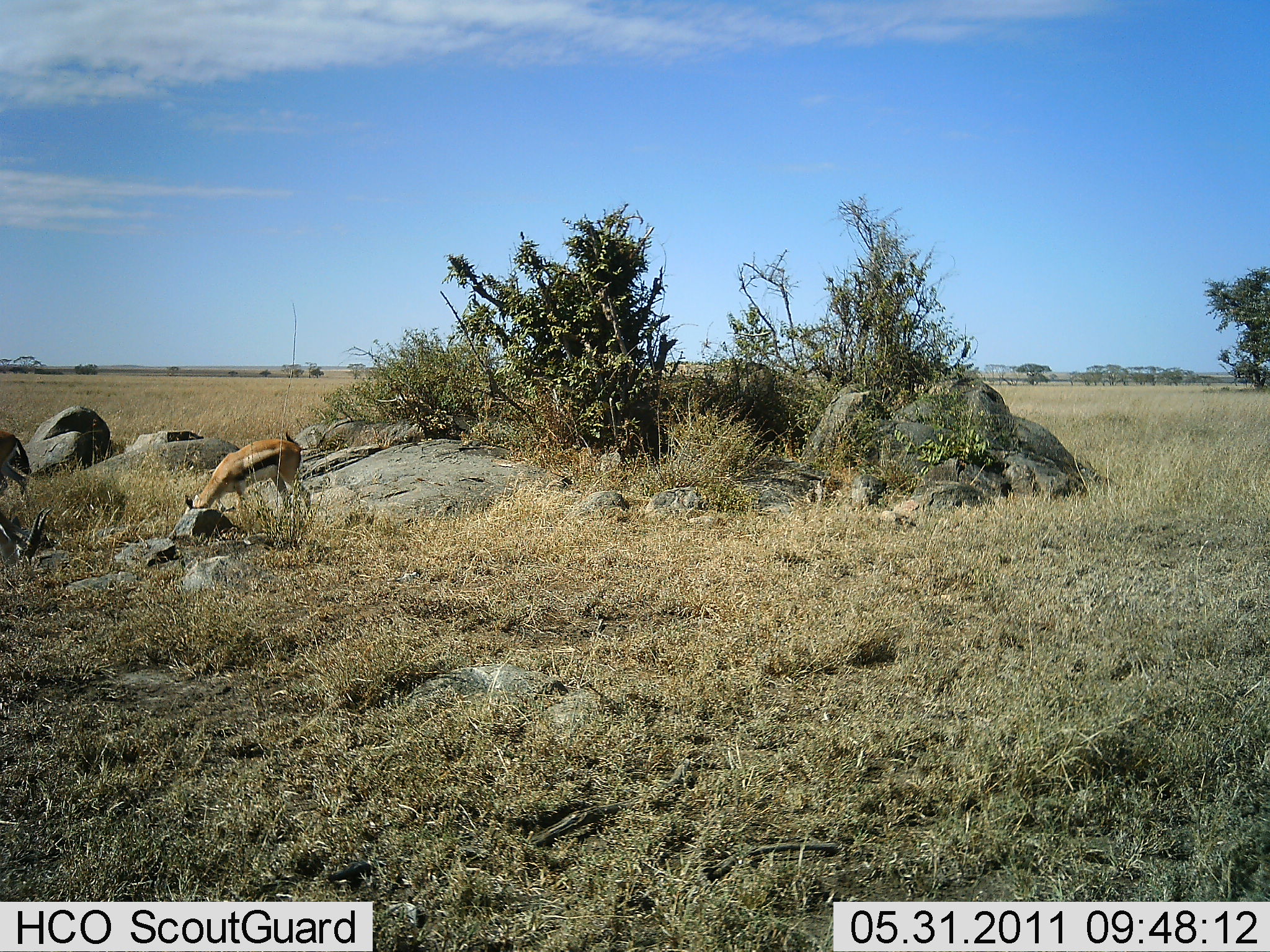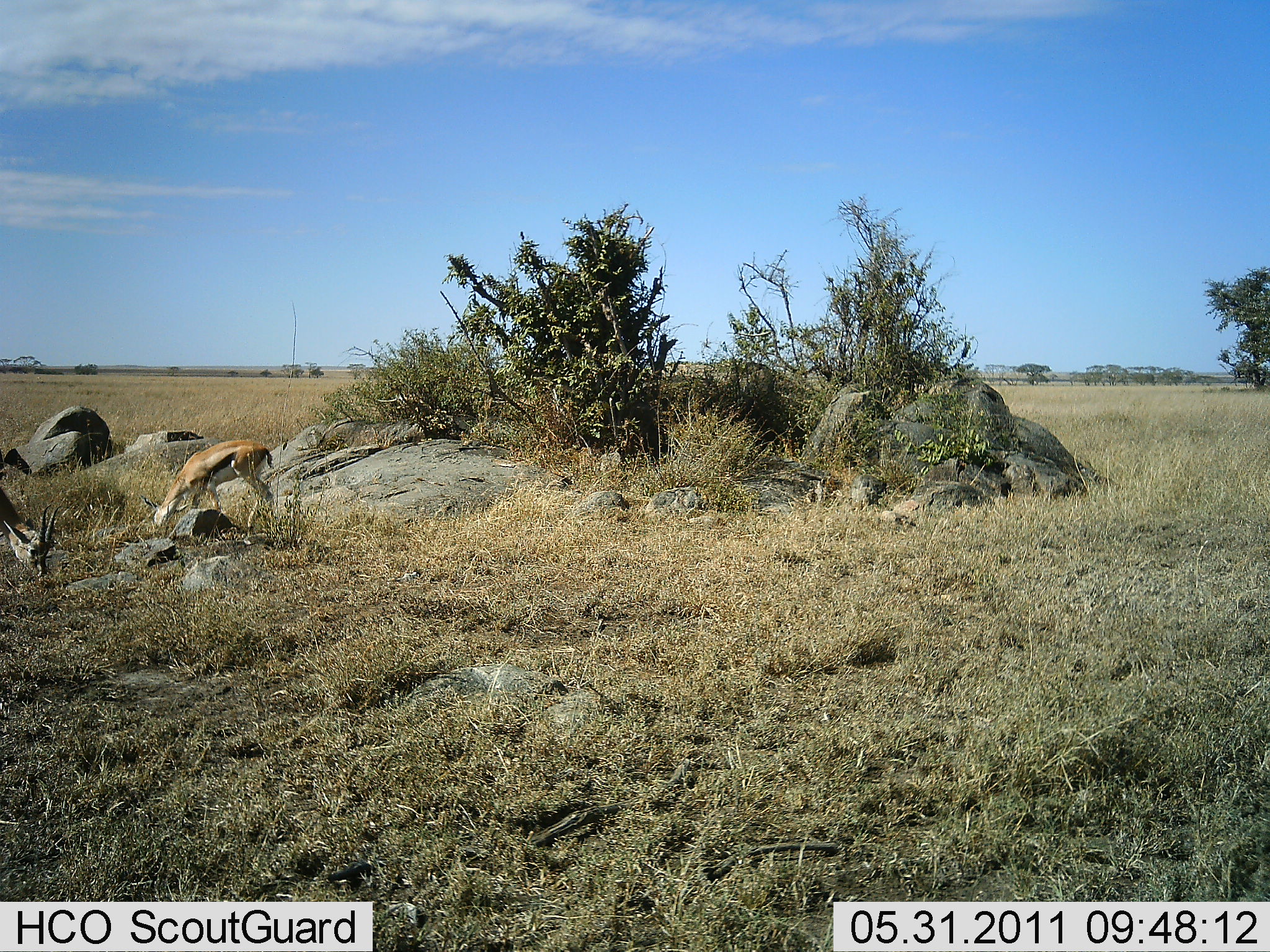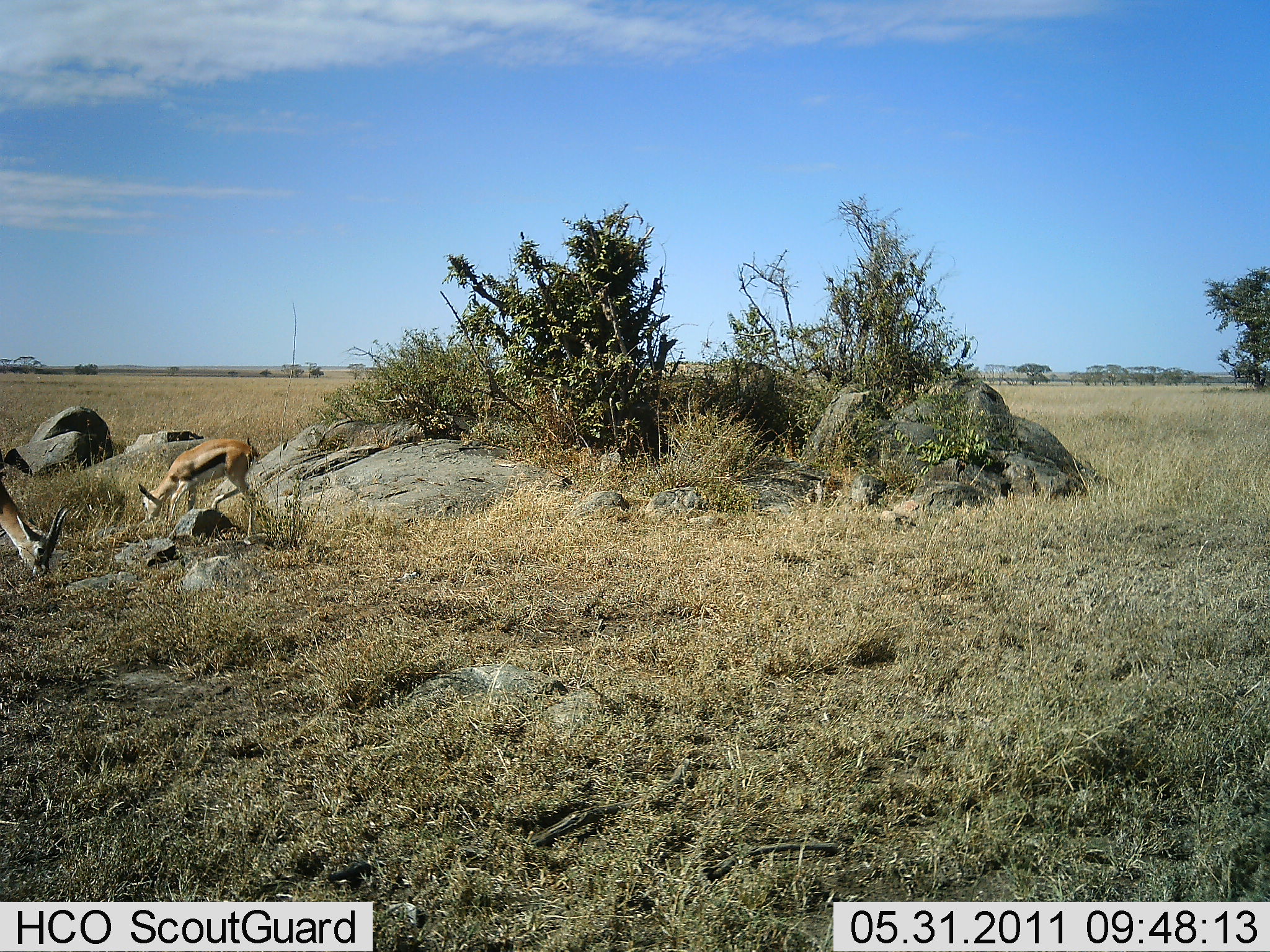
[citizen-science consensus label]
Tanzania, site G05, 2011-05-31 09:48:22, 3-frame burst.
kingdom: Animalia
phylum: Chordata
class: Mammalia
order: Artiodactyla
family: Bovidae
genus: Eudorcas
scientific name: Eudorcas thomsonii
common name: thomson's gazelle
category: gazellethomsons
Gazellethomsons (thomson's gazelle) (Eudorcas thomsonii), count 2. Behavior (volunteer vote fractions): standing 9%, resting 0%, moving 27%, interacting 0%. Young present (vote fraction): 27%. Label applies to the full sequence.